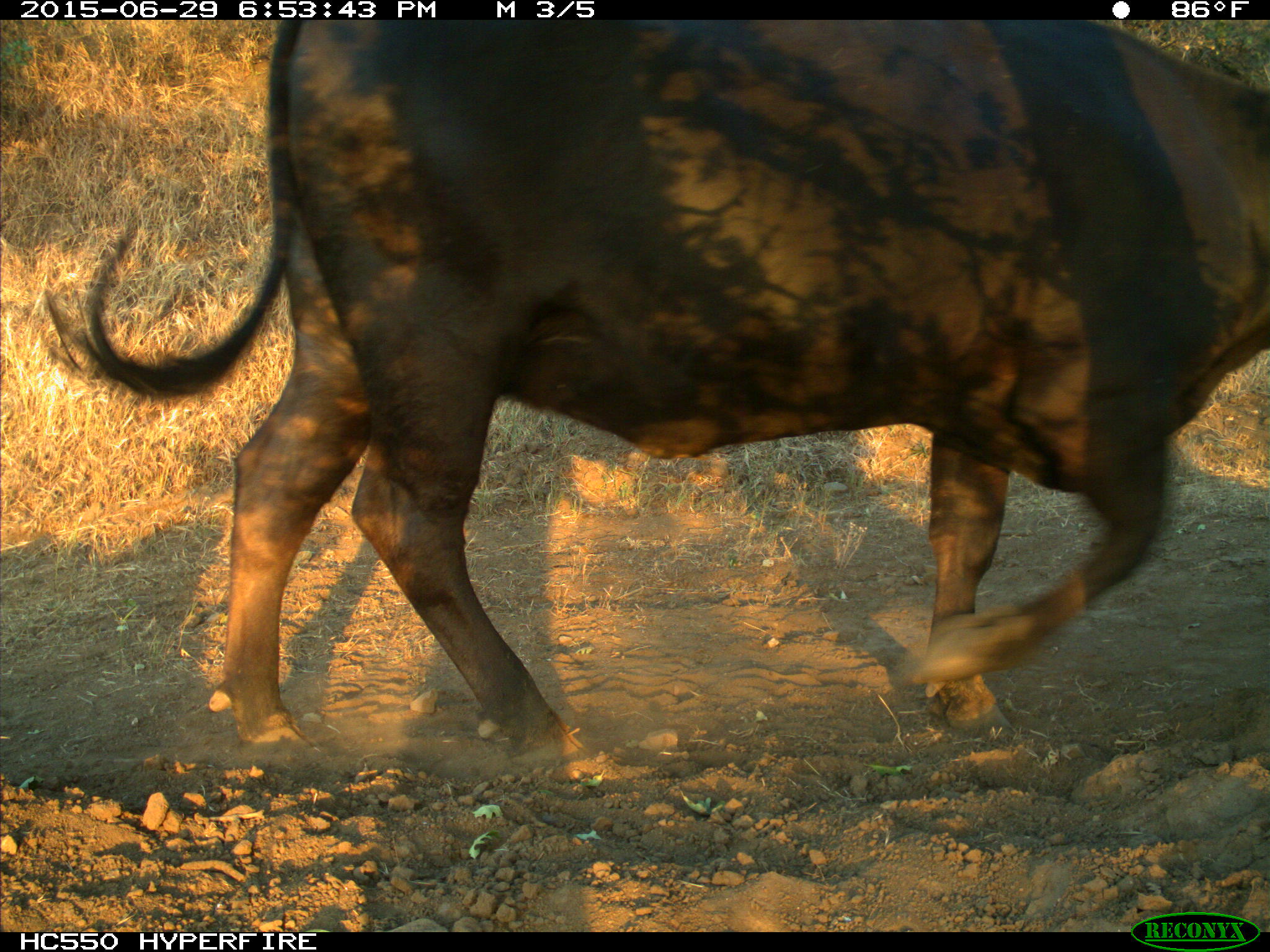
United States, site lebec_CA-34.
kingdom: Animalia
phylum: Chordata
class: Mammalia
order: Artiodactyla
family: Bovidae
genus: Bos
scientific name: Bos taurus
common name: domestic cow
Bos taurus (domestic cow).